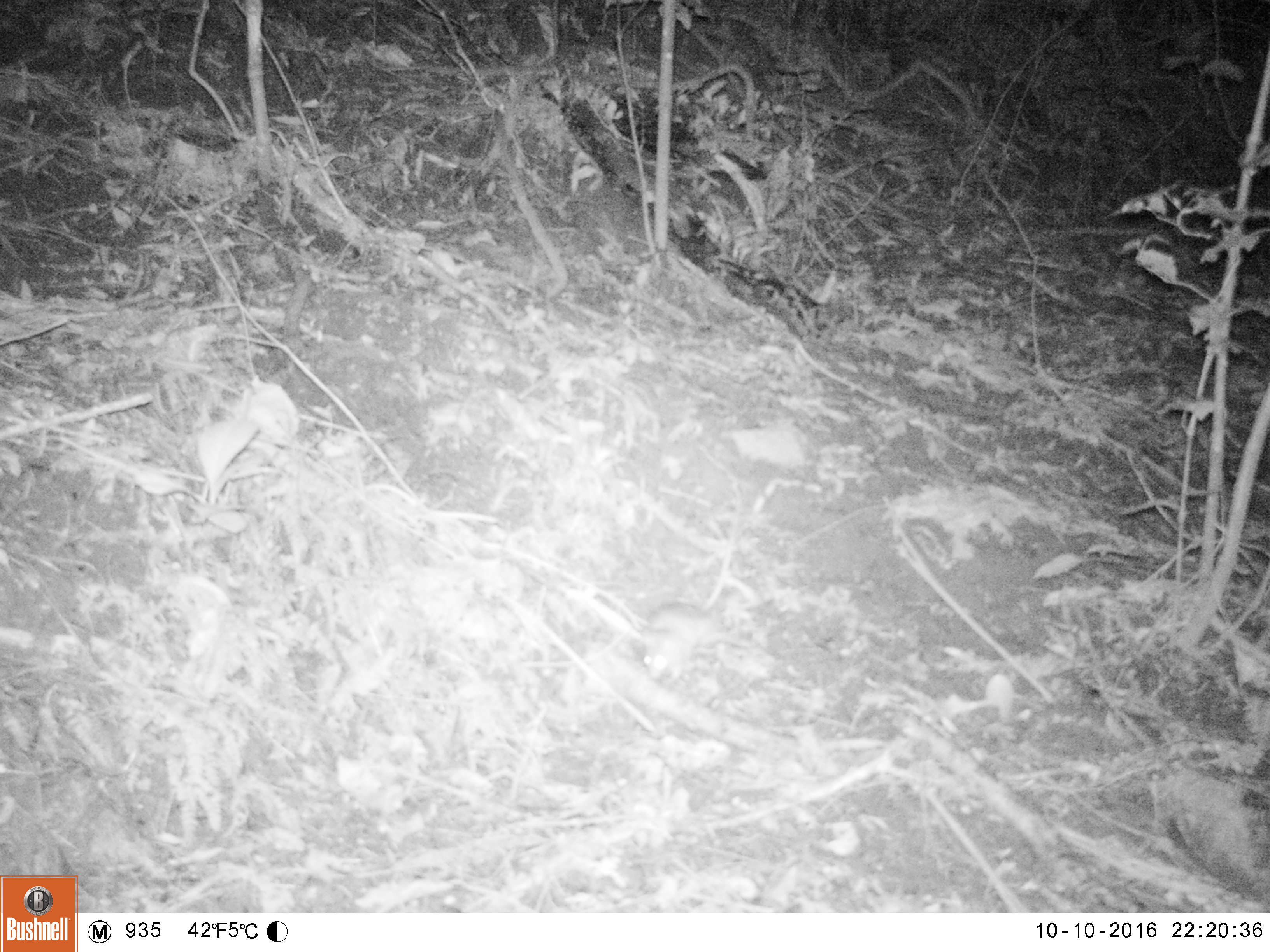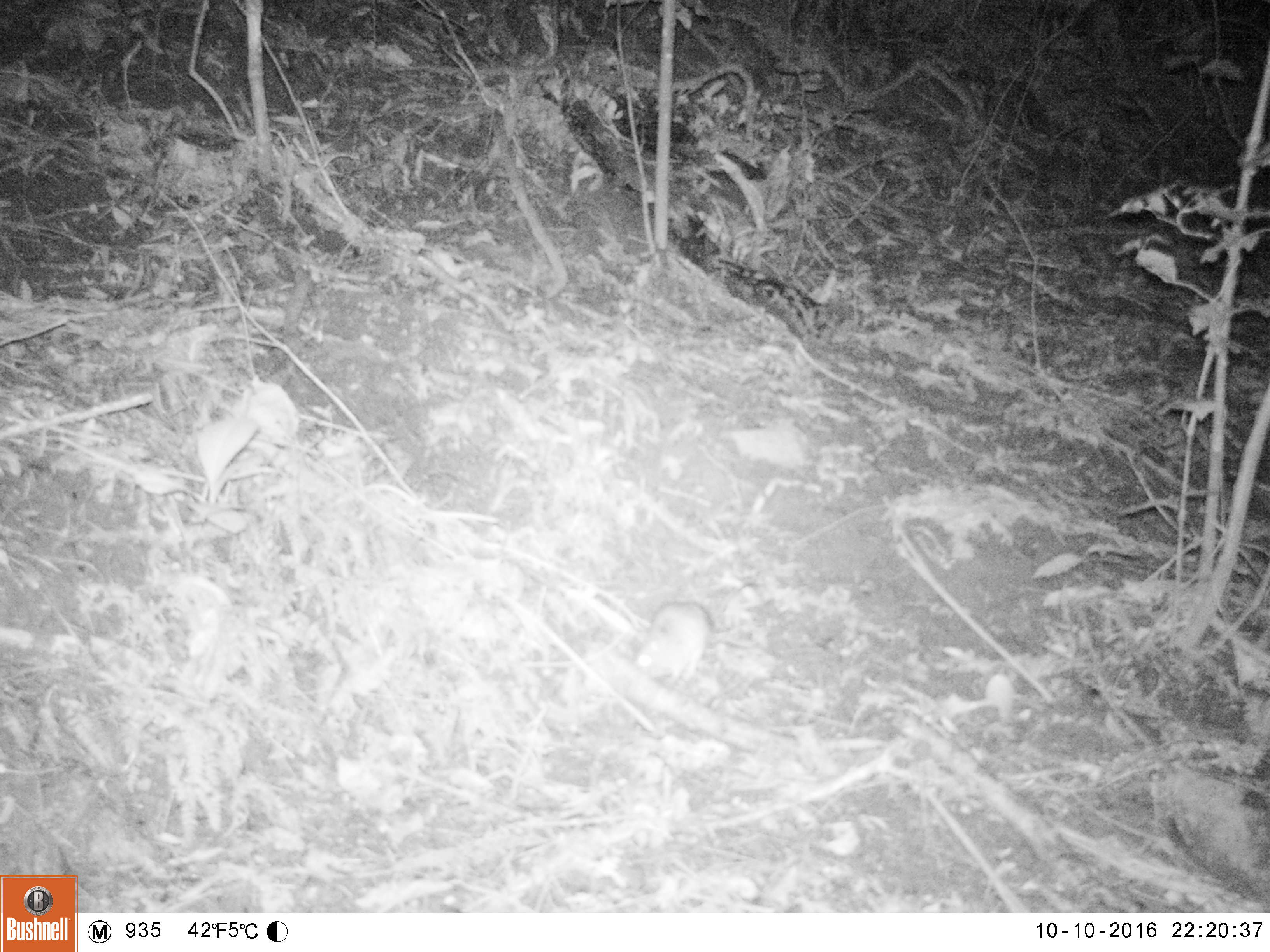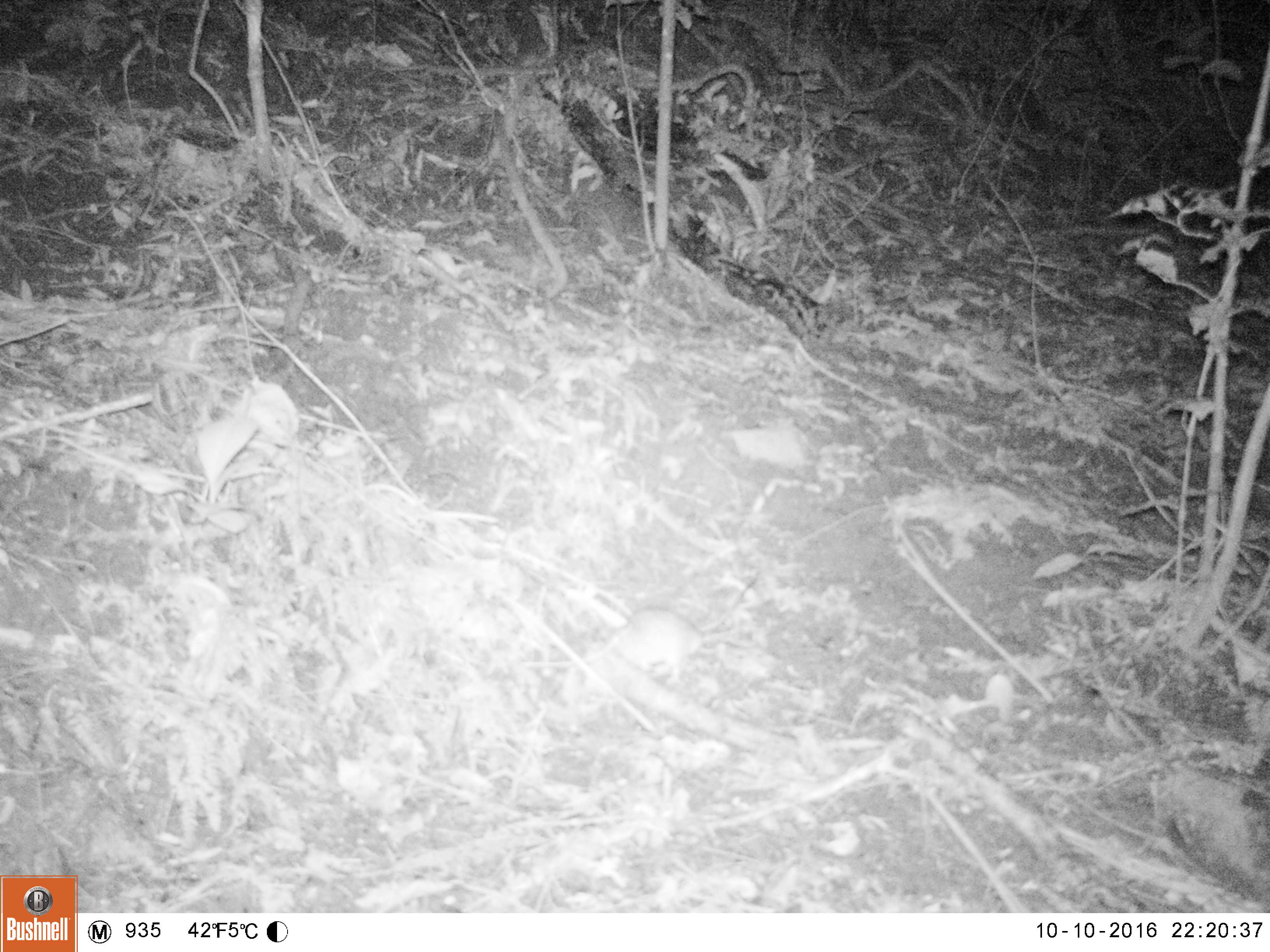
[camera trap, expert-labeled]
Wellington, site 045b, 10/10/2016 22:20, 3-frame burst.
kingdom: Animalia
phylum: Chordata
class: Mammalia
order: Rodentia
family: Muridae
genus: Rattus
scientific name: Rattus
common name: rat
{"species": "rat (Rattus)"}